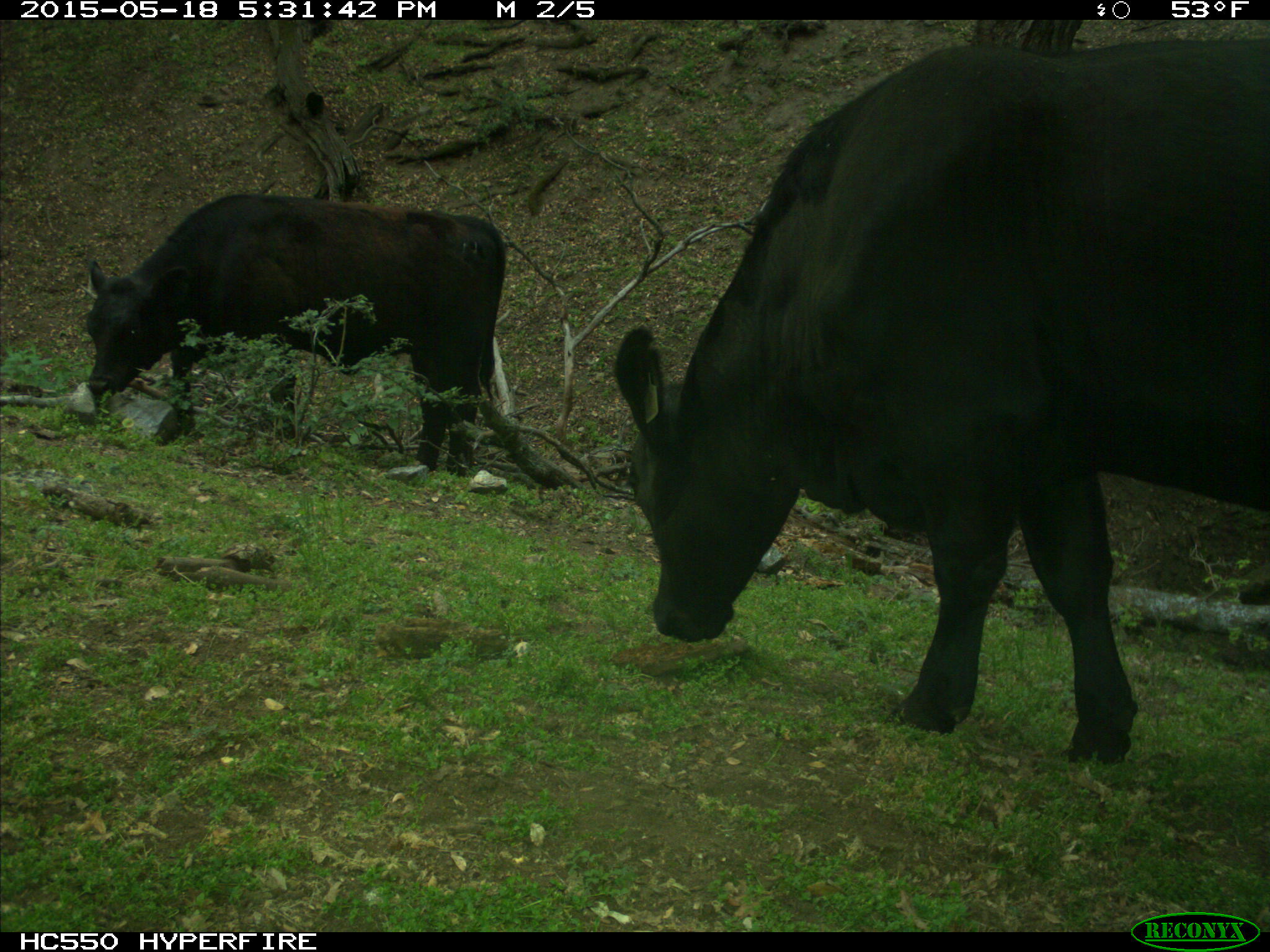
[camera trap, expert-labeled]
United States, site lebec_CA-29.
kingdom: Animalia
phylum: Chordata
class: Mammalia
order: Artiodactyla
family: Bovidae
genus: Bos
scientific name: Bos taurus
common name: domestic cow